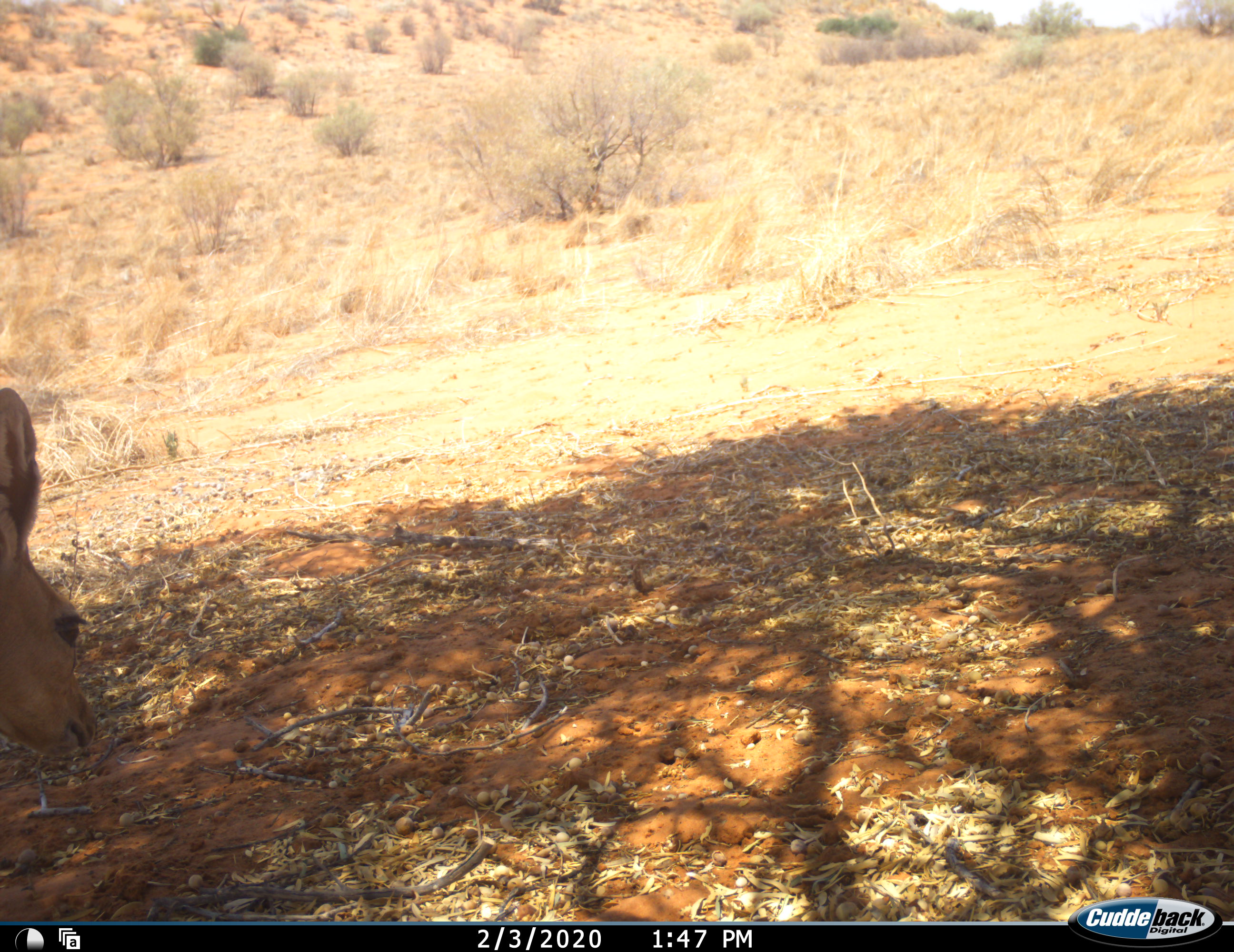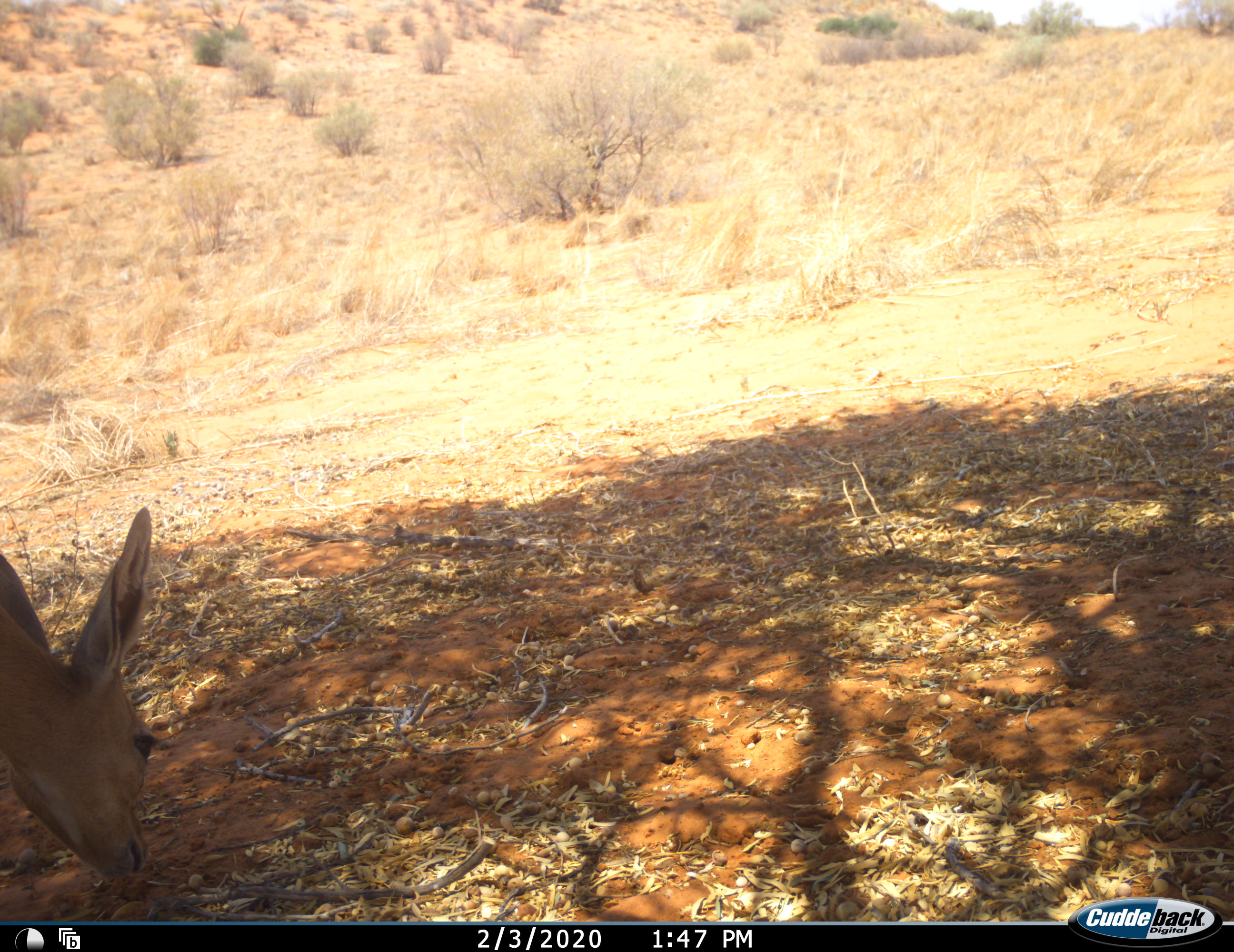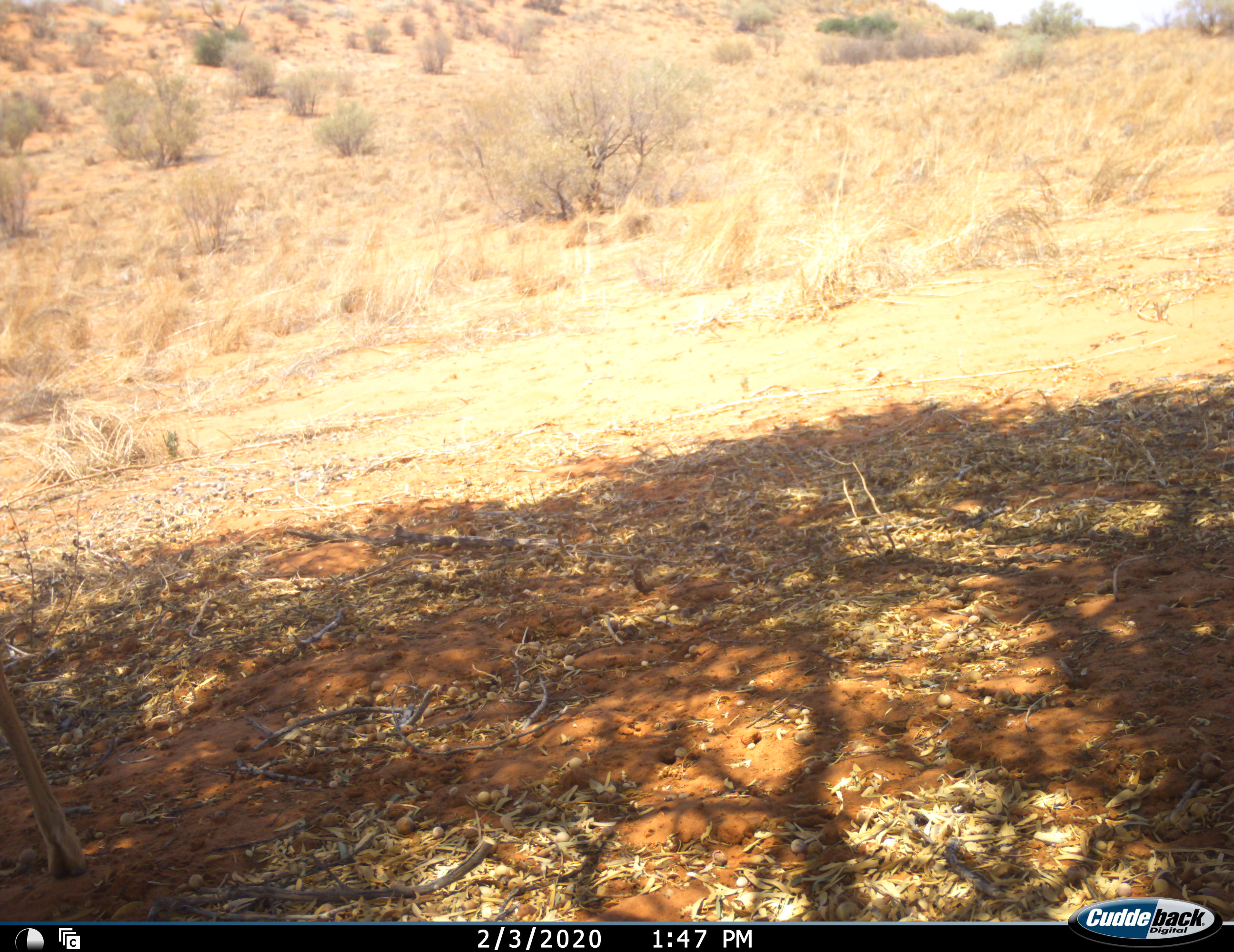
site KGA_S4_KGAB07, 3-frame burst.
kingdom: Animalia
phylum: Chordata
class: Mammalia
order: Artiodactyla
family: Bovidae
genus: Raphicerus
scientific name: Raphicerus campestris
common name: steenbok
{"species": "steenbok (Raphicerus campestris)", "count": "1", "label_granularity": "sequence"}